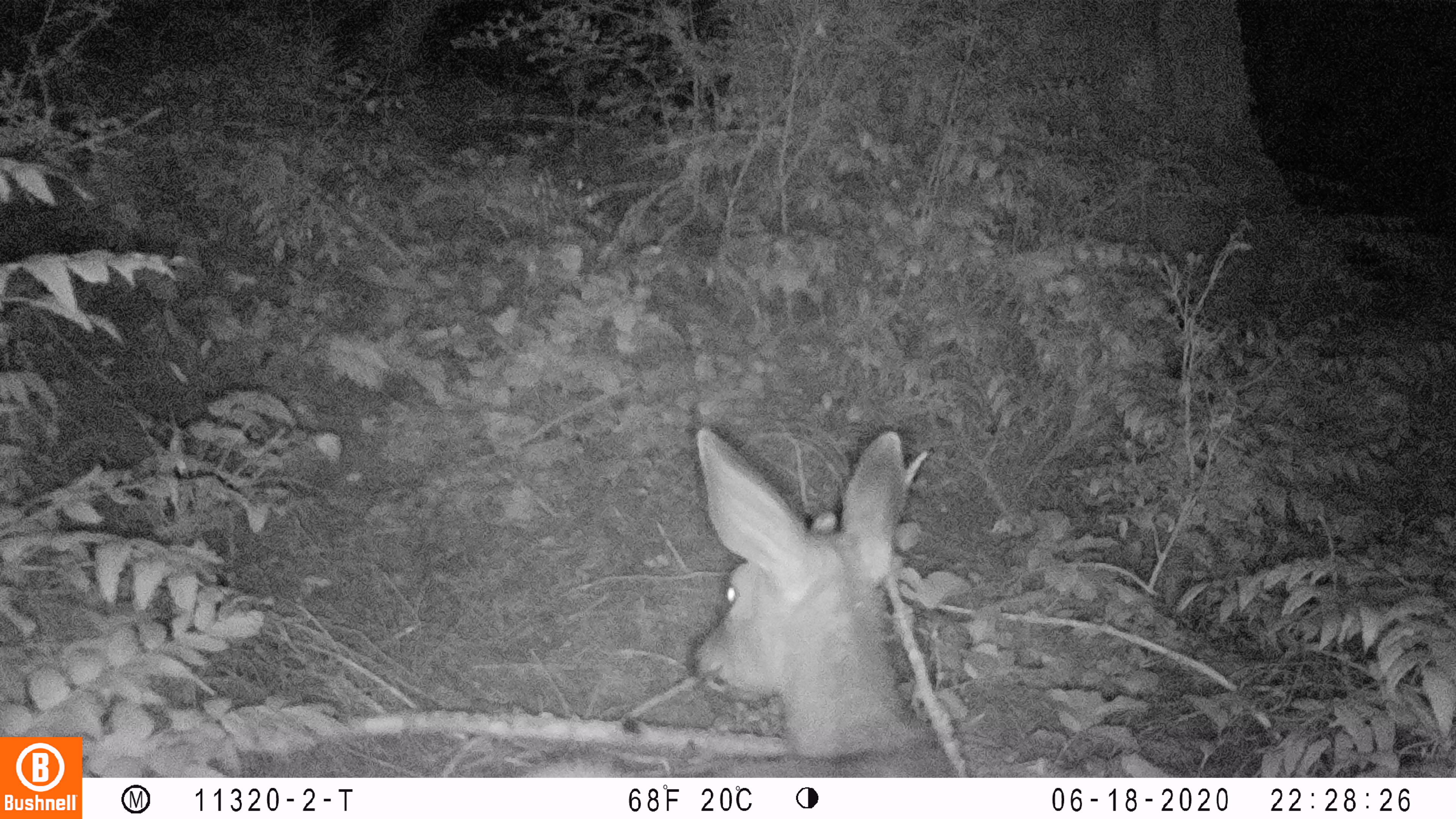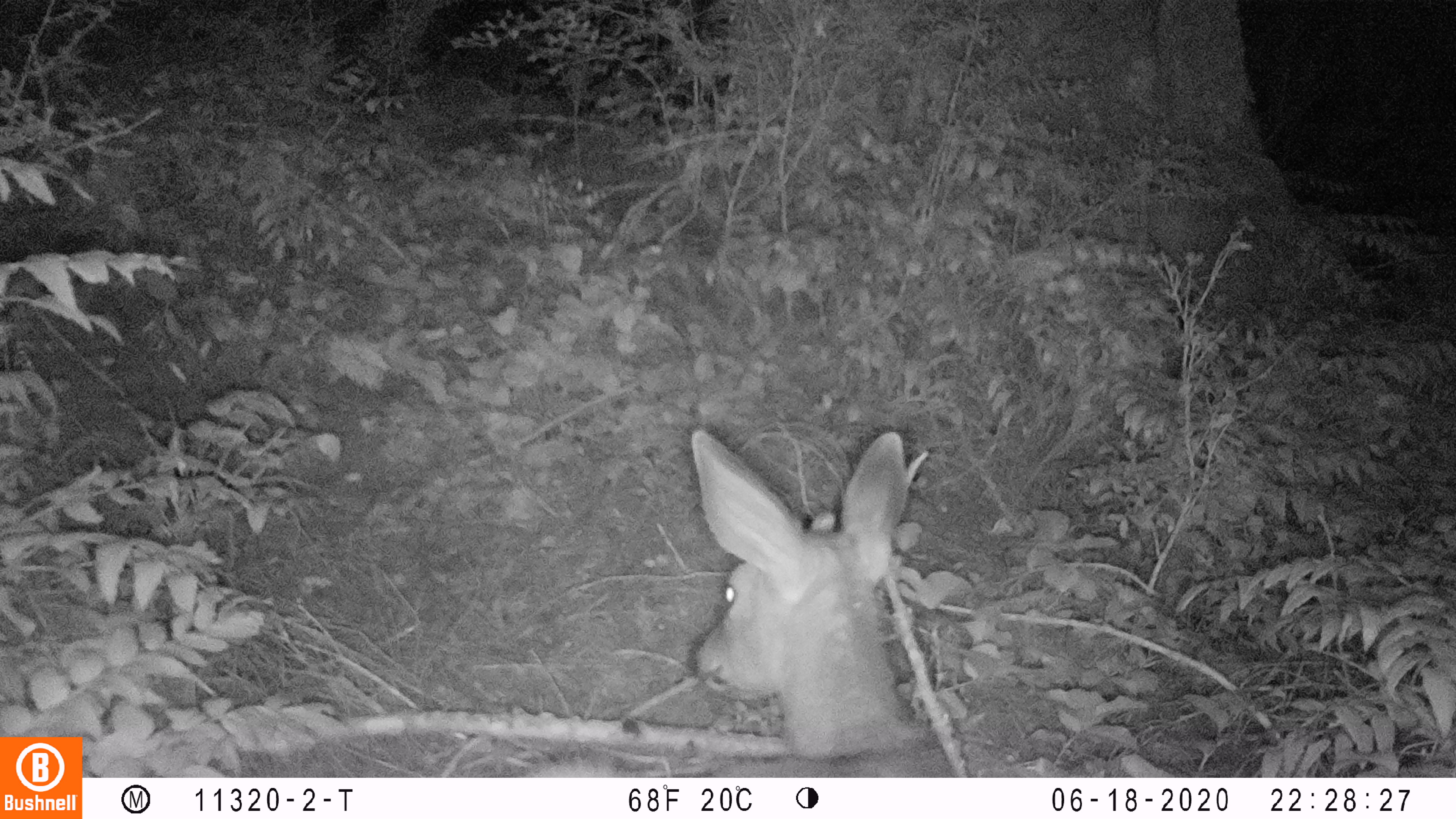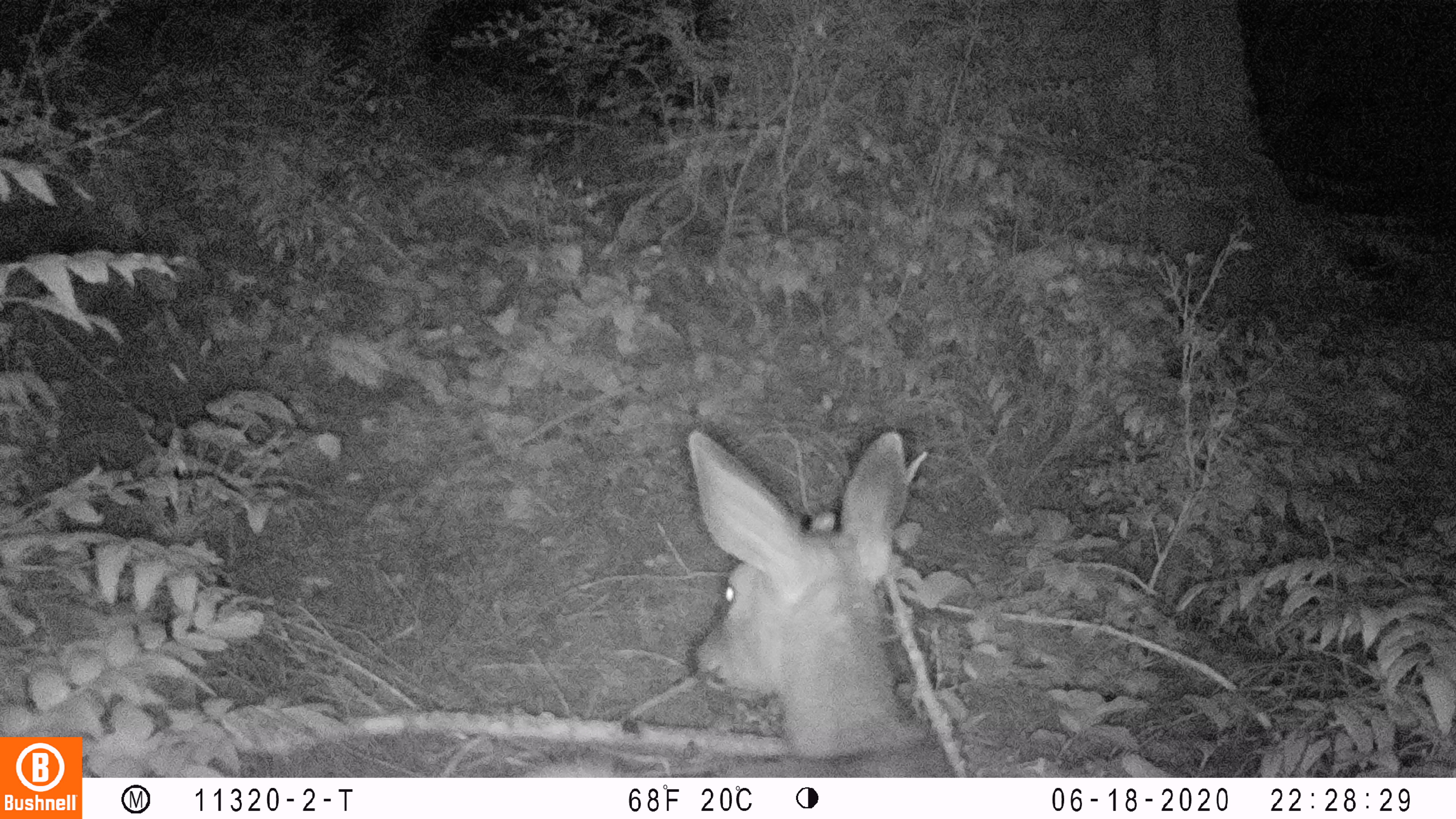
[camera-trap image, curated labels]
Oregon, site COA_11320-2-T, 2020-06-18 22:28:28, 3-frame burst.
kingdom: Animalia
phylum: Chordata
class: Mammalia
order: Artiodactyla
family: Cervidae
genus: Odocoileus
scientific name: Odocoileus hemionus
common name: black-tailed deer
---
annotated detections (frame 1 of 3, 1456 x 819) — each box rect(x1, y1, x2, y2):
black-tailed deer: rect(529, 418, 933, 770)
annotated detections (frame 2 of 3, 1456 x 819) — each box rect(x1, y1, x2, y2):
black-tailed deer: rect(545, 429, 941, 772)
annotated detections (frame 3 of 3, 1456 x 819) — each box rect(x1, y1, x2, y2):
black-tailed deer: rect(535, 416, 946, 770)